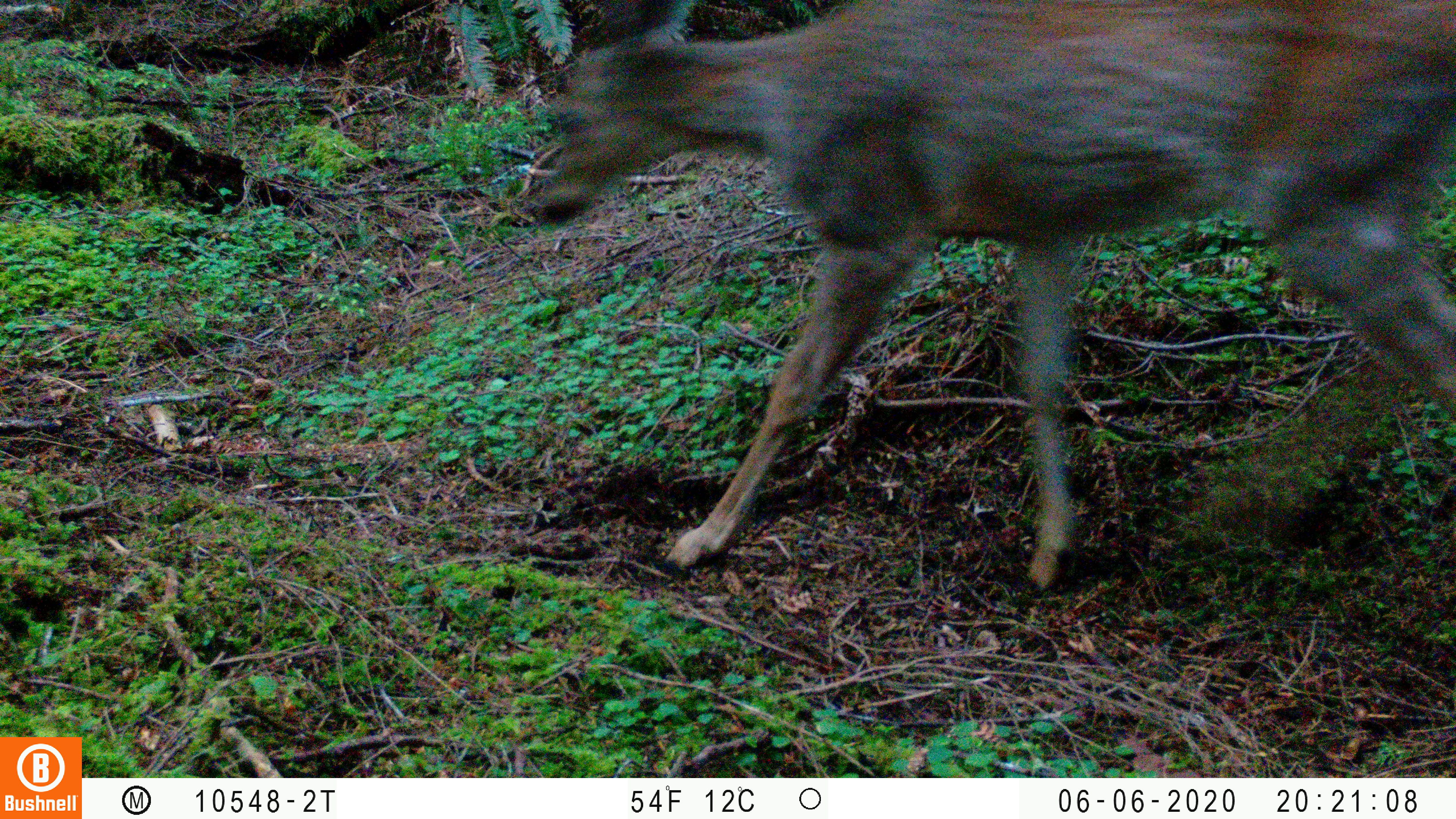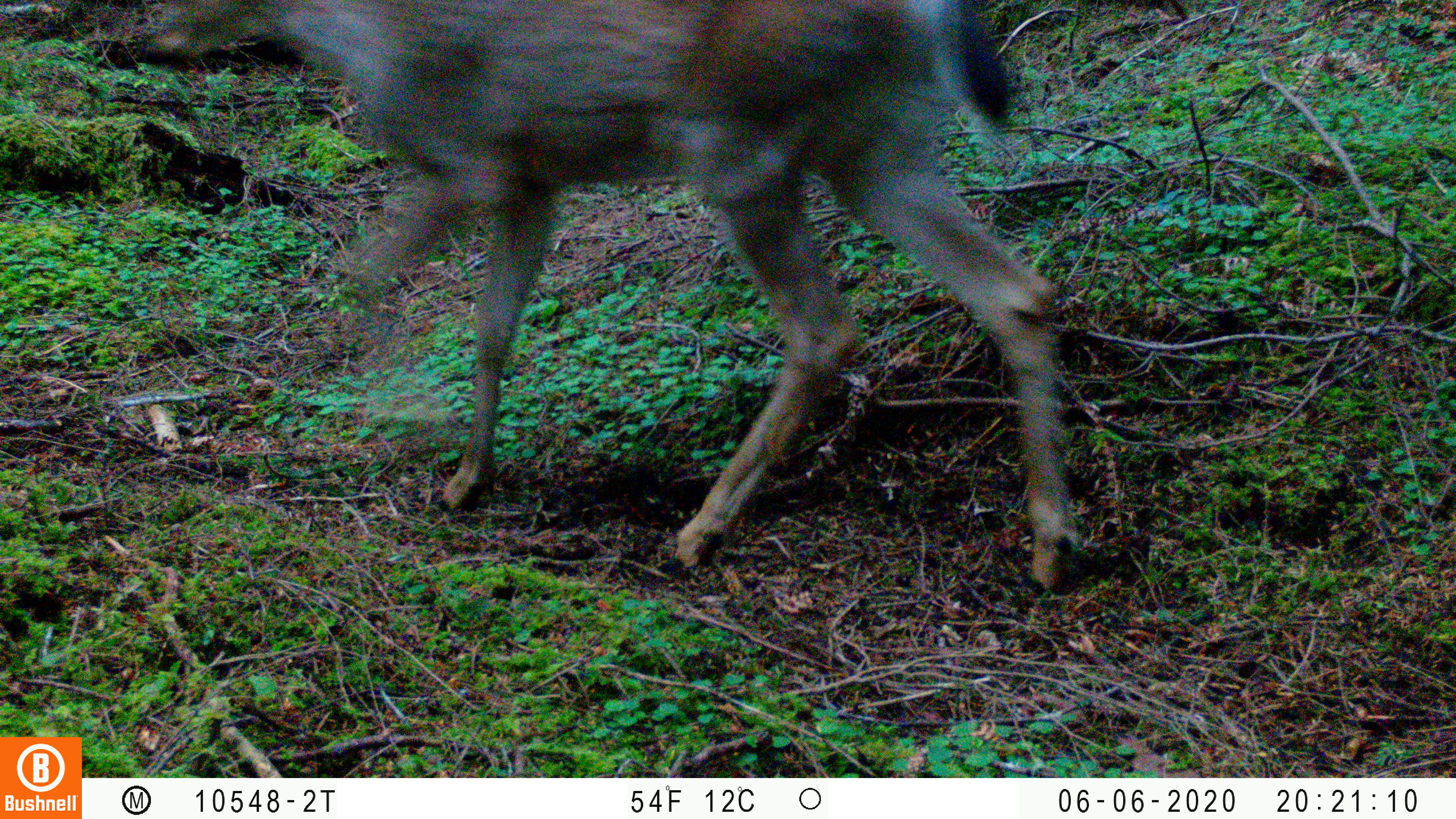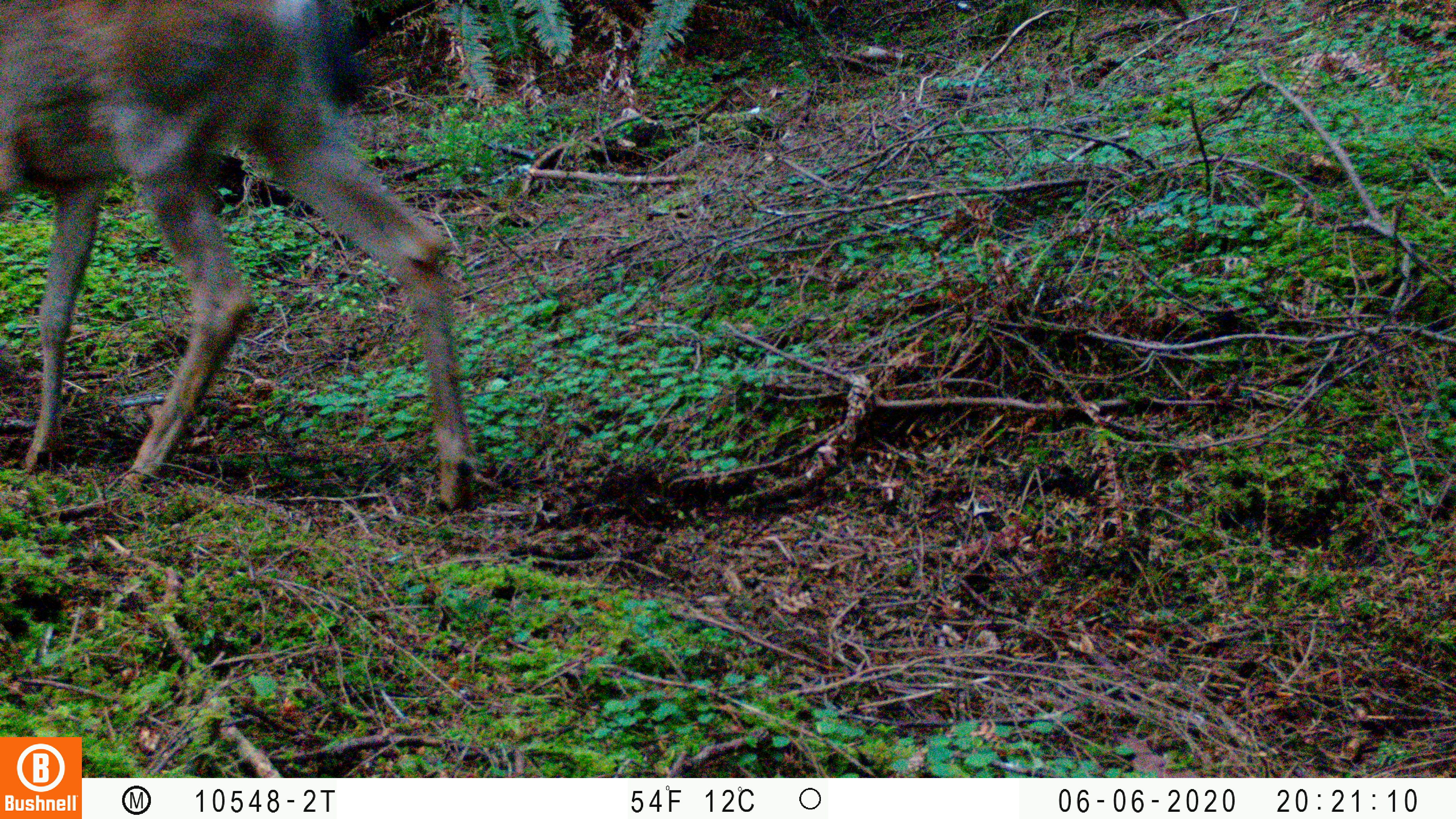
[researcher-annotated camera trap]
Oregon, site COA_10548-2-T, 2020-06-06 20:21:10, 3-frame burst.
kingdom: Animalia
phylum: Chordata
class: Mammalia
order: Artiodactyla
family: Cervidae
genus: Odocoileus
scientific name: Odocoileus hemionus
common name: black-tailed deer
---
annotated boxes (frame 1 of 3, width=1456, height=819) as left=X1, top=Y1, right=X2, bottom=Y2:
black-tailed deer: left=518, top=0, right=1455, bottom=600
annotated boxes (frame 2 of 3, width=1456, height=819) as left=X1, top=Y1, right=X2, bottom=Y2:
black-tailed deer: left=120, top=0, right=1104, bottom=603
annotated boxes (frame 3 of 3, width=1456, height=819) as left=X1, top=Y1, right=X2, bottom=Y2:
black-tailed deer: left=0, top=0, right=482, bottom=518